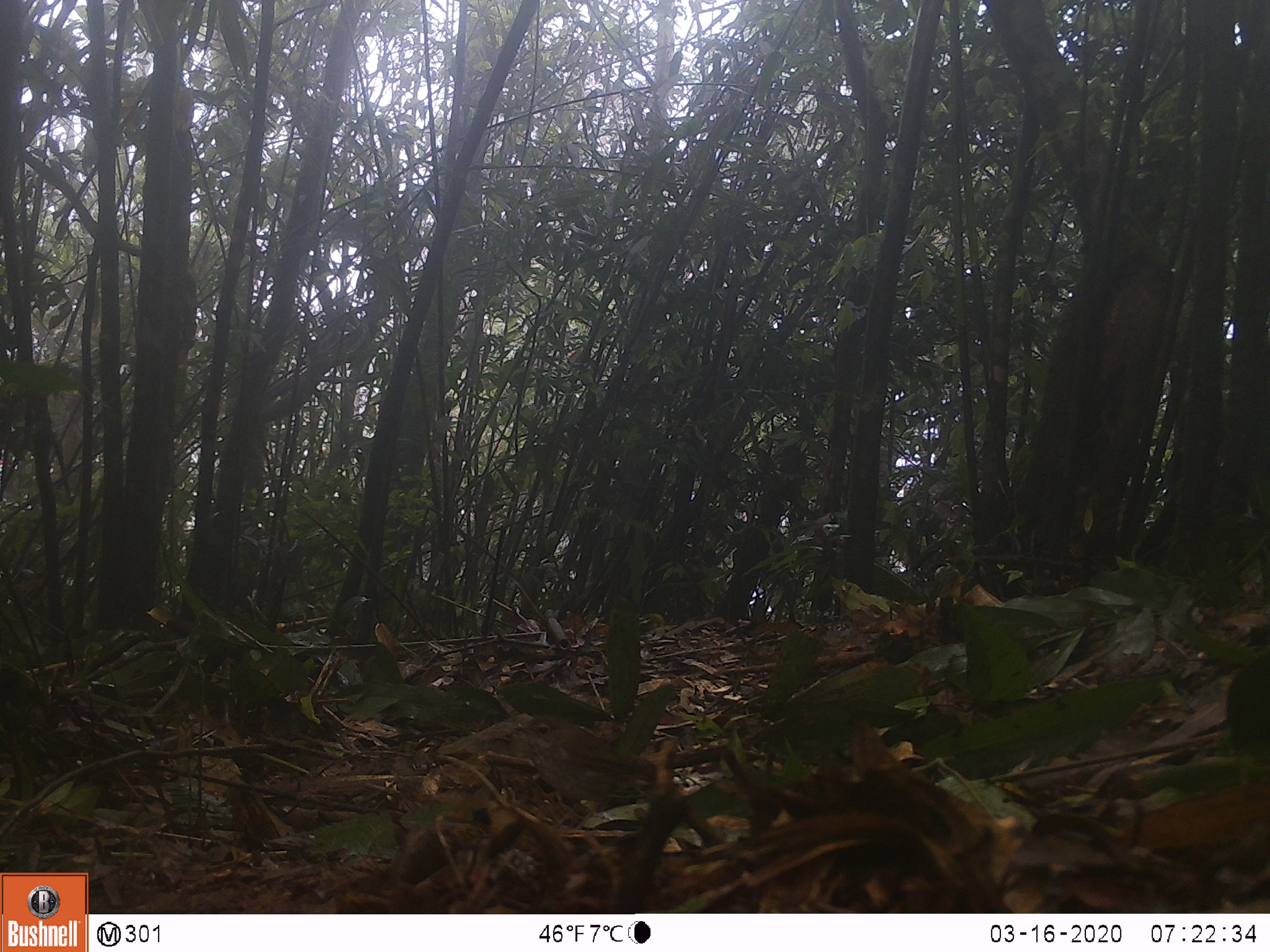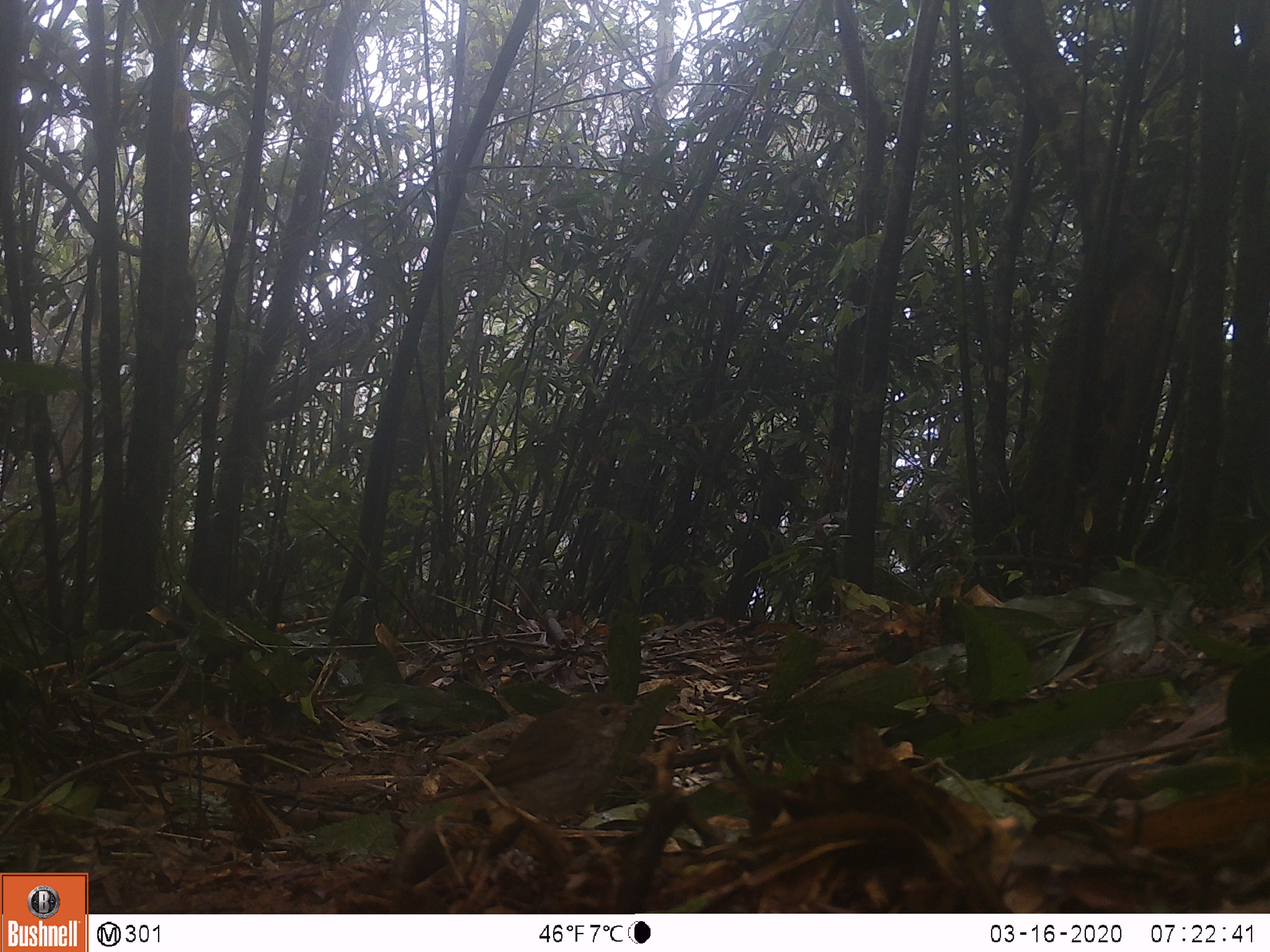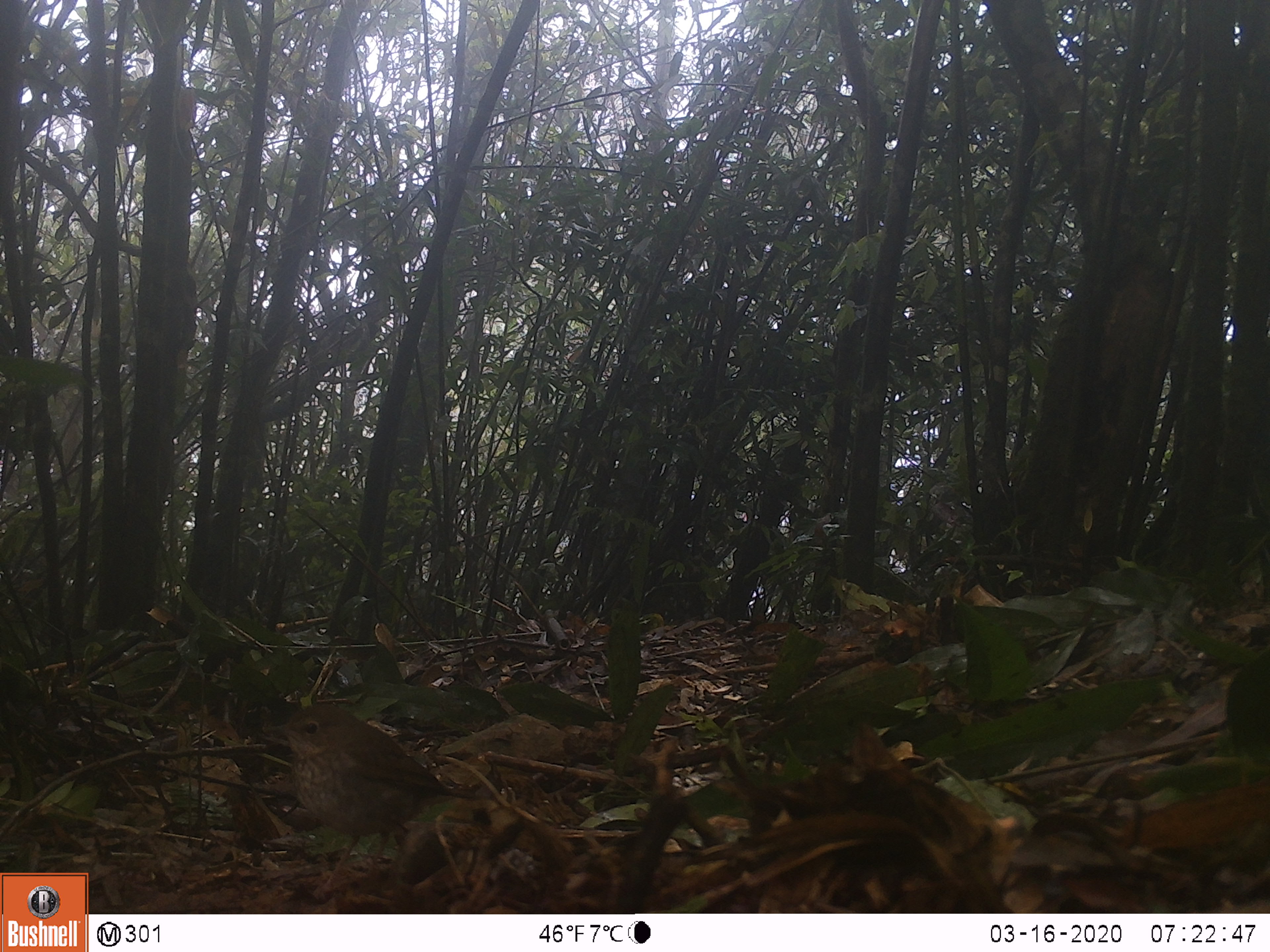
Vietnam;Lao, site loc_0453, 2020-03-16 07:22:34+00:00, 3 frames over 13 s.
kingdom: Animalia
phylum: Chordata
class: Aves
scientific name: Aves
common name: bird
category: unidentified bird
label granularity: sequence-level